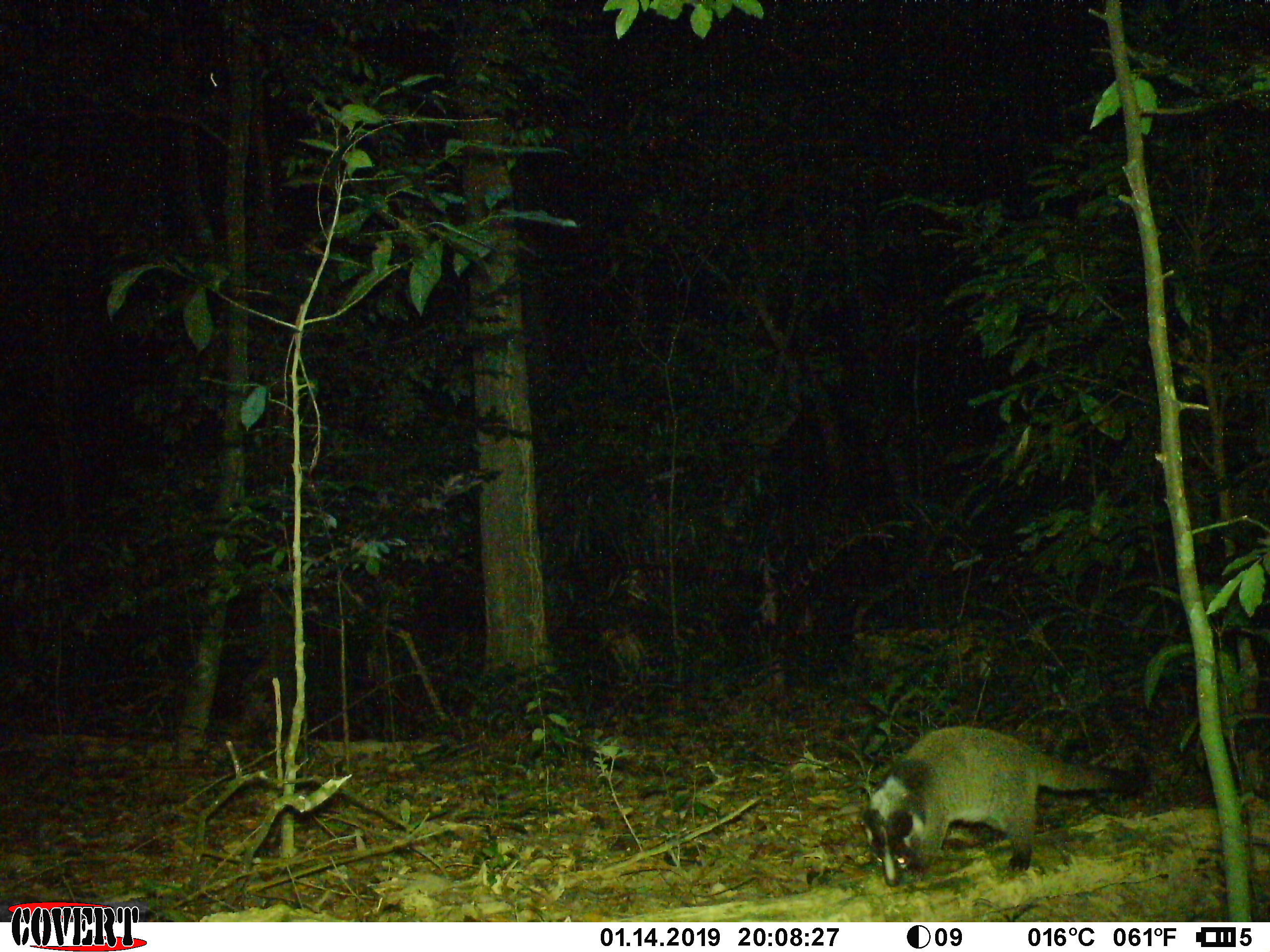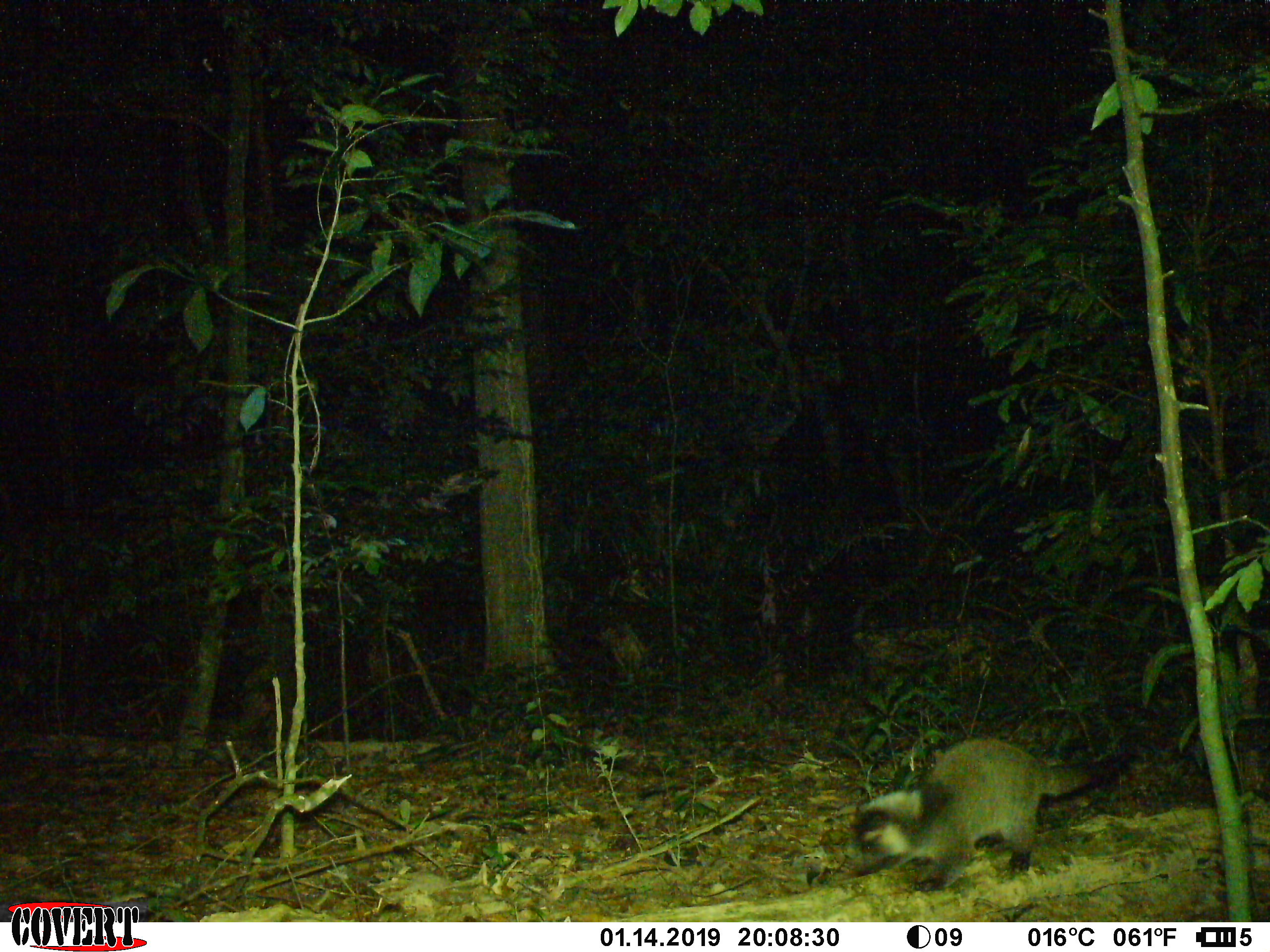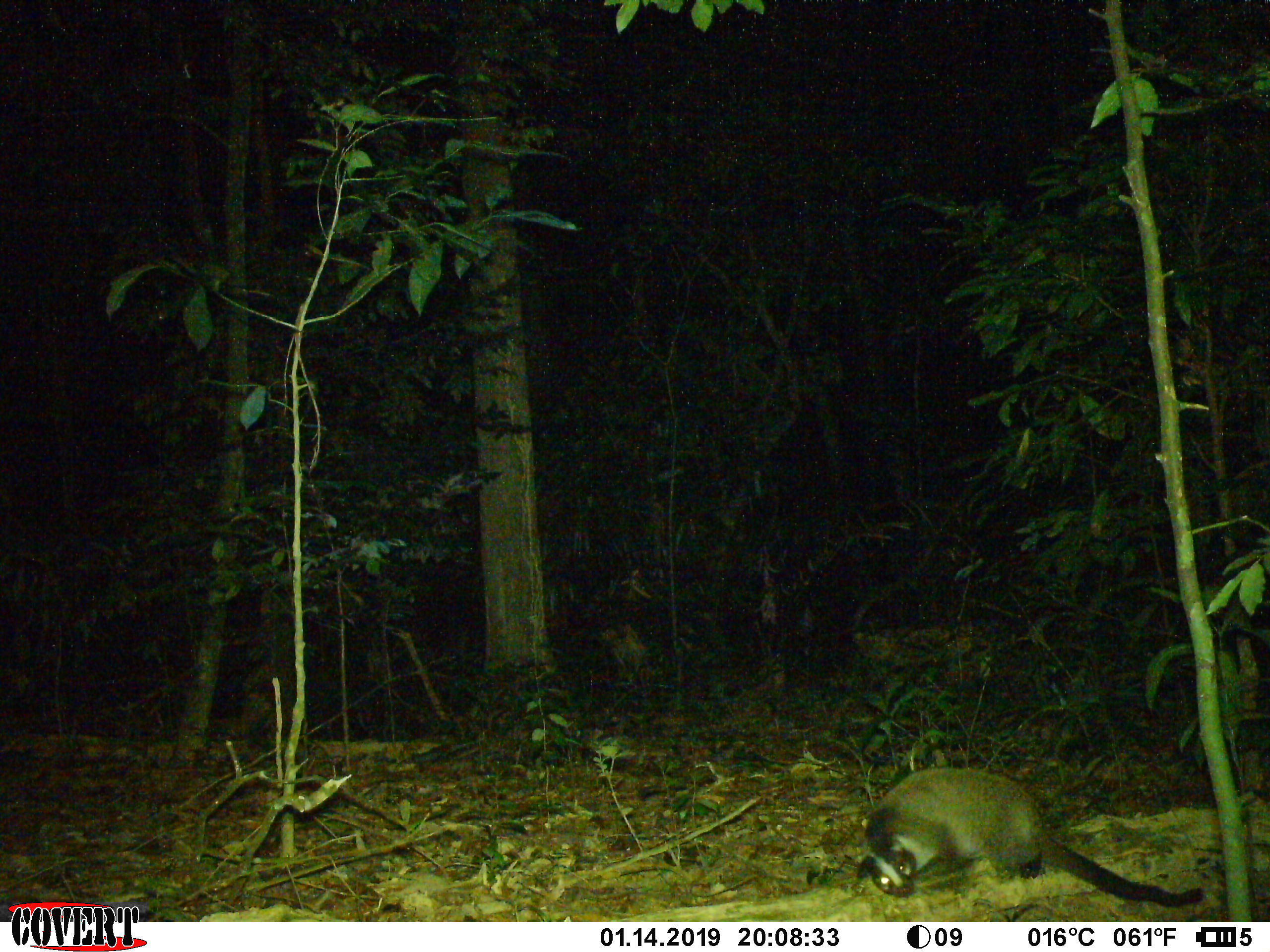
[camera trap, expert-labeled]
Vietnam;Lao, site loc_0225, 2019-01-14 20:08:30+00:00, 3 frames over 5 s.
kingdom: Animalia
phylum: Chordata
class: Mammalia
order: Carnivora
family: Viverridae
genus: Paguma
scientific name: Paguma larvata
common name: masked palm civet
Masked palm civet (Paguma larvata). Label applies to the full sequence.